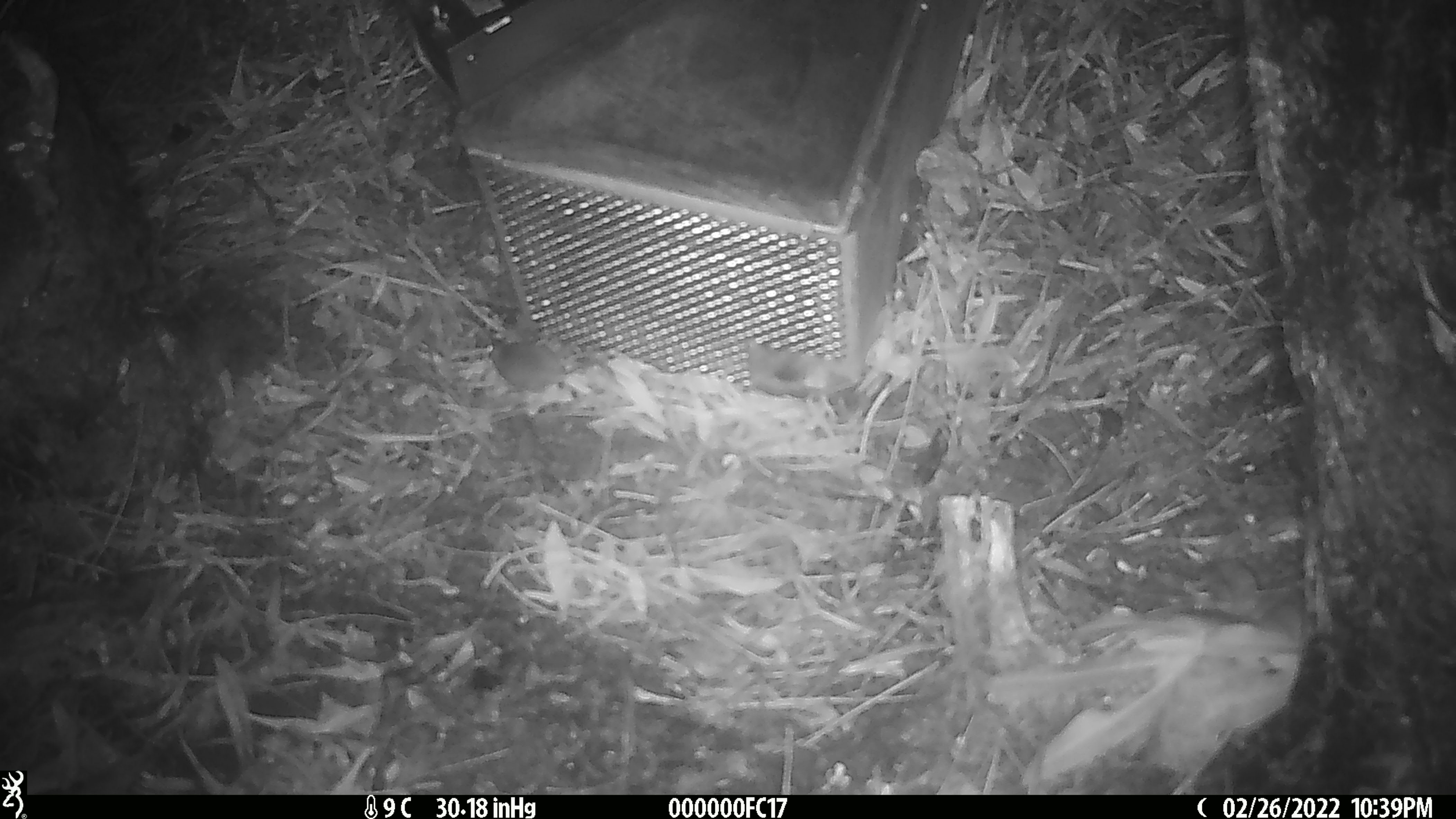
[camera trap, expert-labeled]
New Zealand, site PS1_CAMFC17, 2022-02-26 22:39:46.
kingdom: Animalia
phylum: Chordata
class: Mammalia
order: Rodentia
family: Muridae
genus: Mus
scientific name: Mus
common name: mouse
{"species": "mouse (Mus)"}